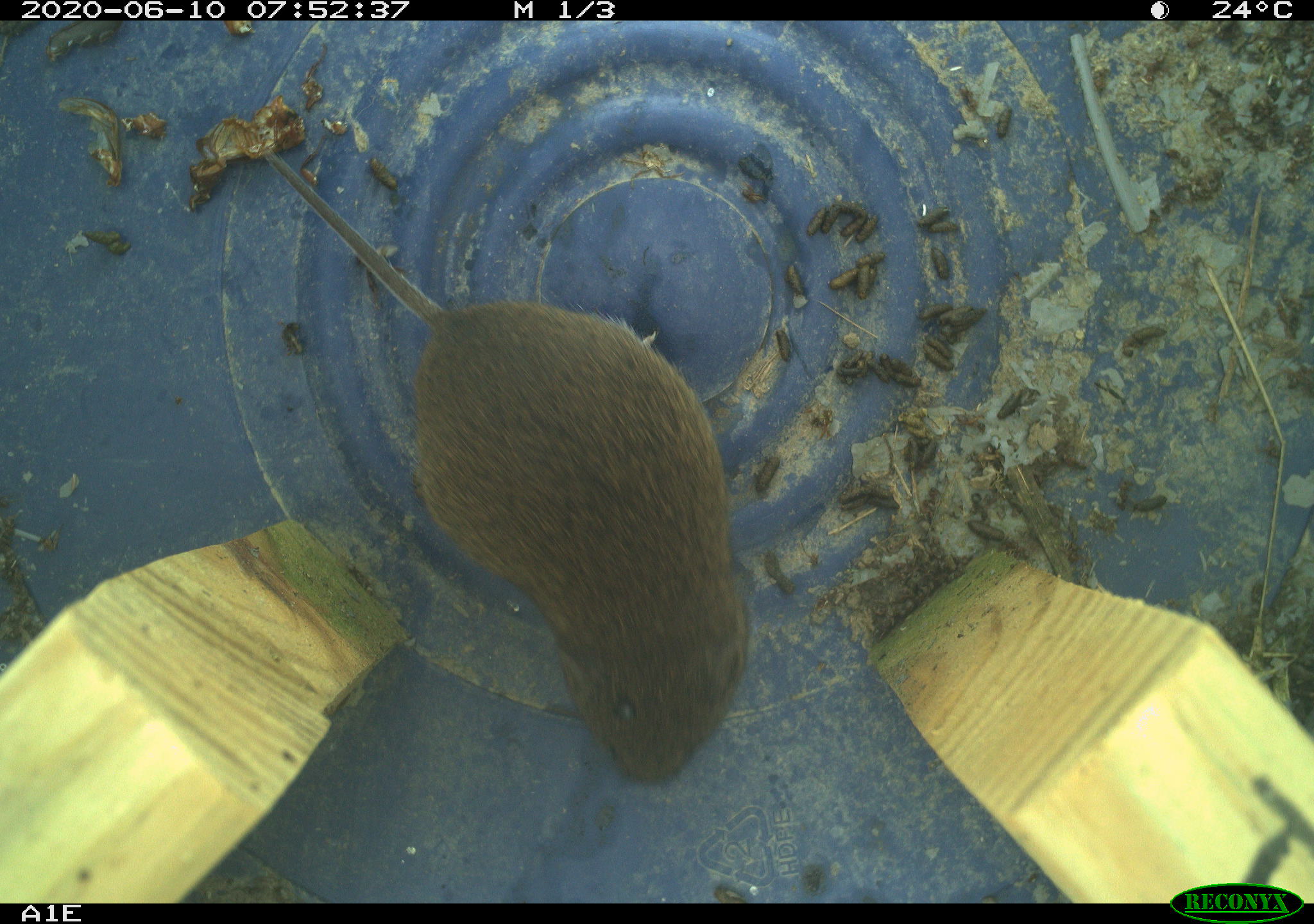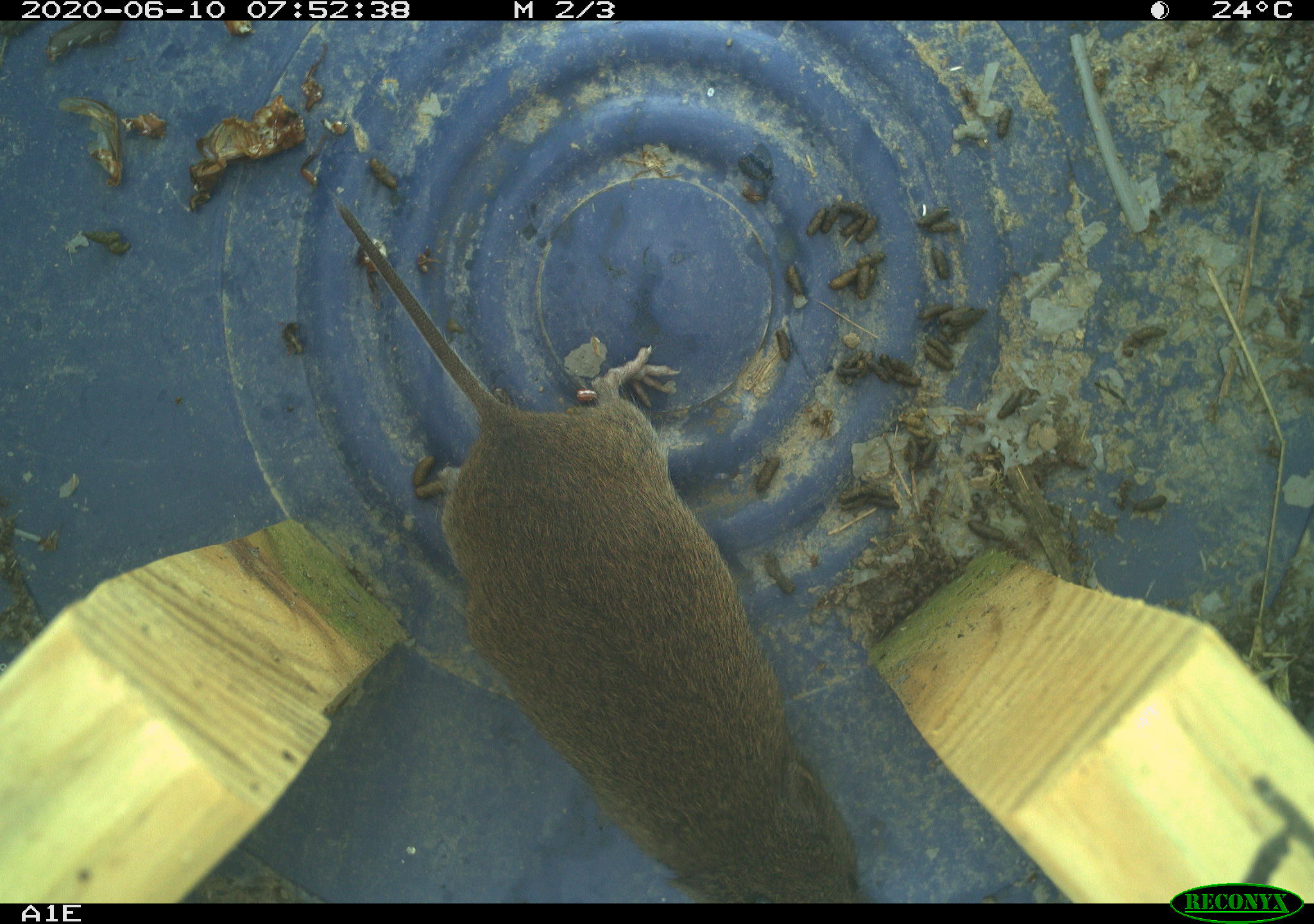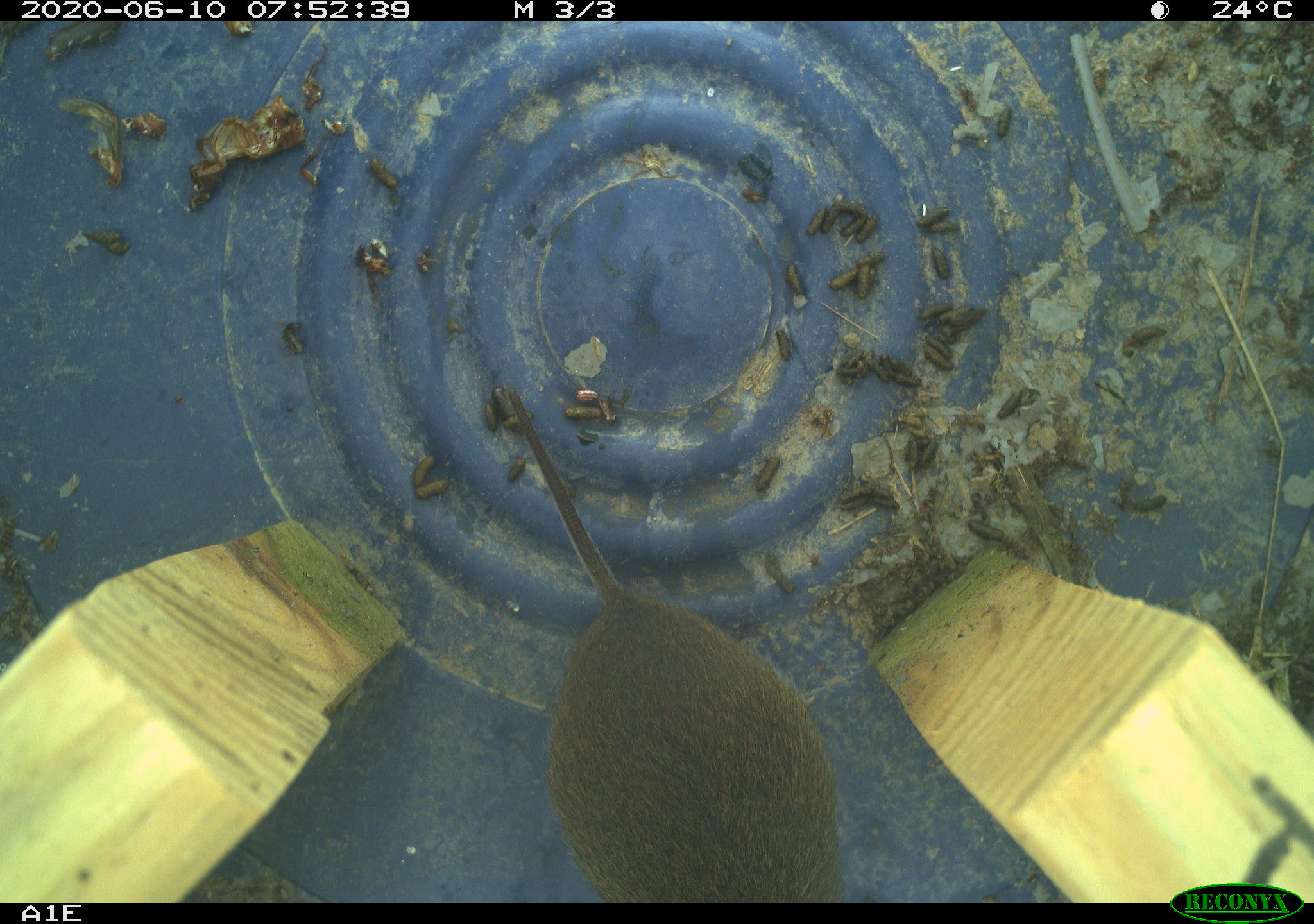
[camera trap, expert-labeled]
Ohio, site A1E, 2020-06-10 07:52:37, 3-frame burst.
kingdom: Animalia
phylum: Chordata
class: Mammalia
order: Rodentia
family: Cricetidae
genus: Microtus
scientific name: Microtus pennsylvanicus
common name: meadow vole